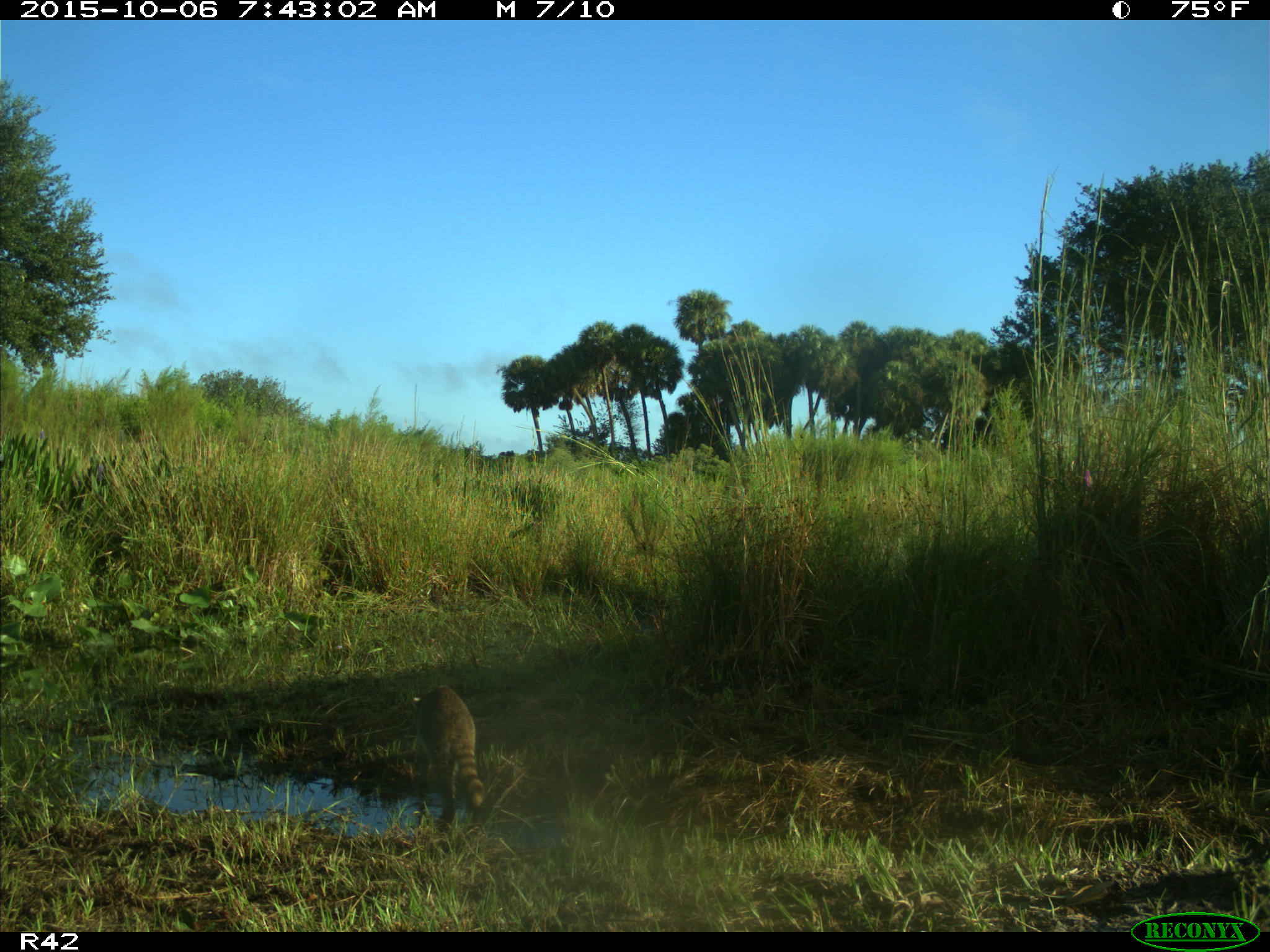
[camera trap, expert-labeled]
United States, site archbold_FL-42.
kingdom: Animalia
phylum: Chordata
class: Mammalia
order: Carnivora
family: Procyonidae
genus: Procyon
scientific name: Procyon lotor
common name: common raccoon